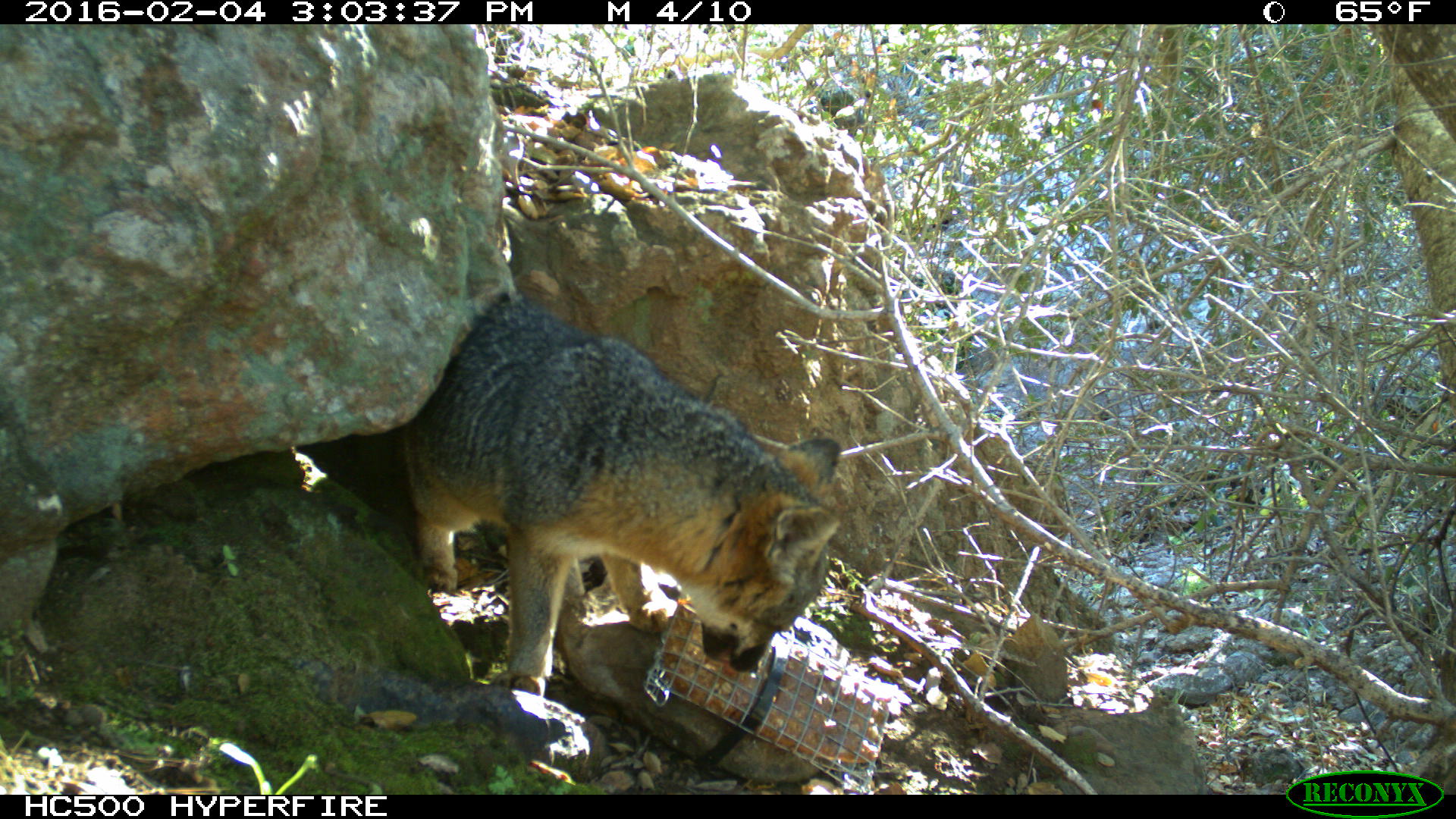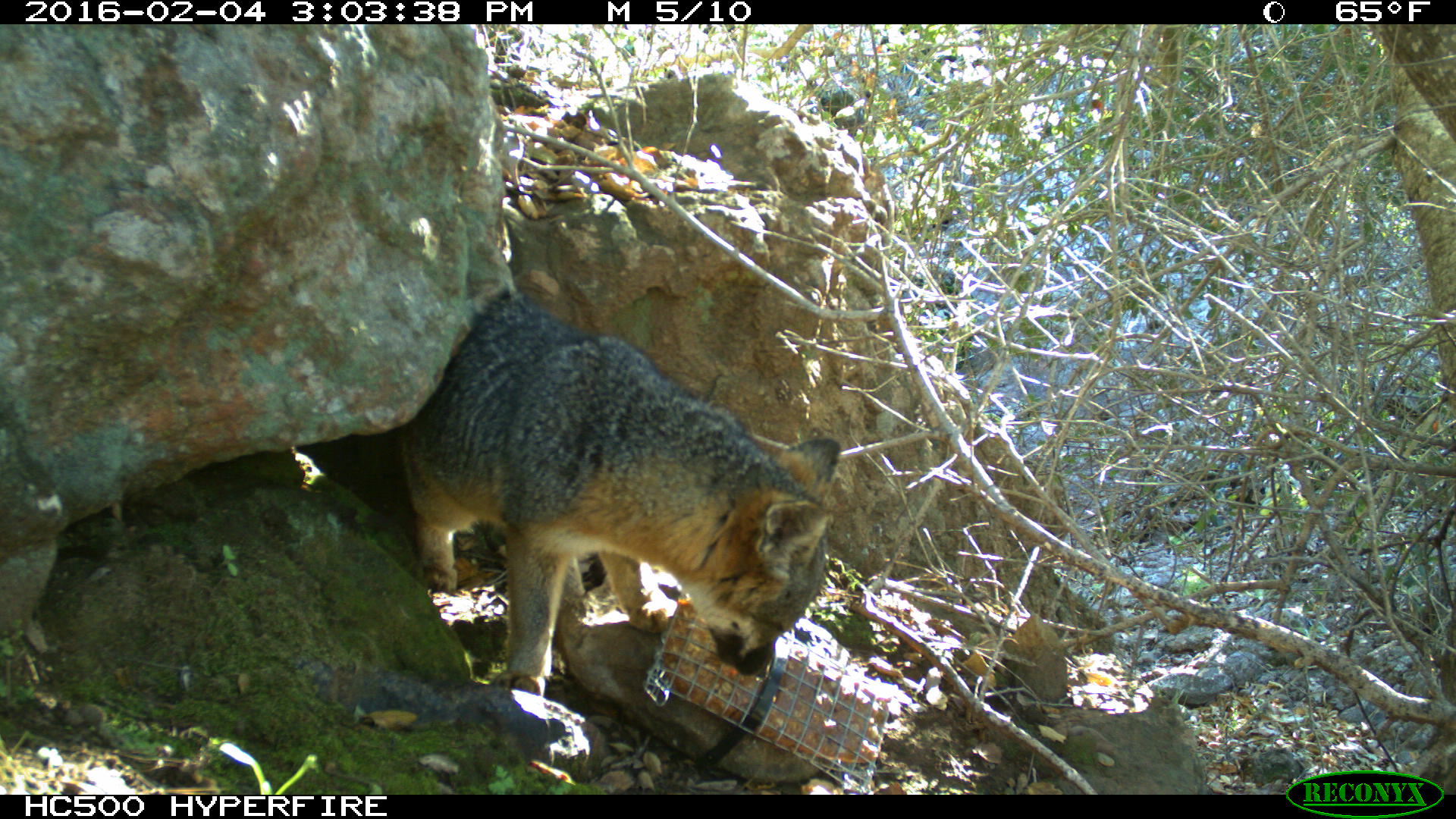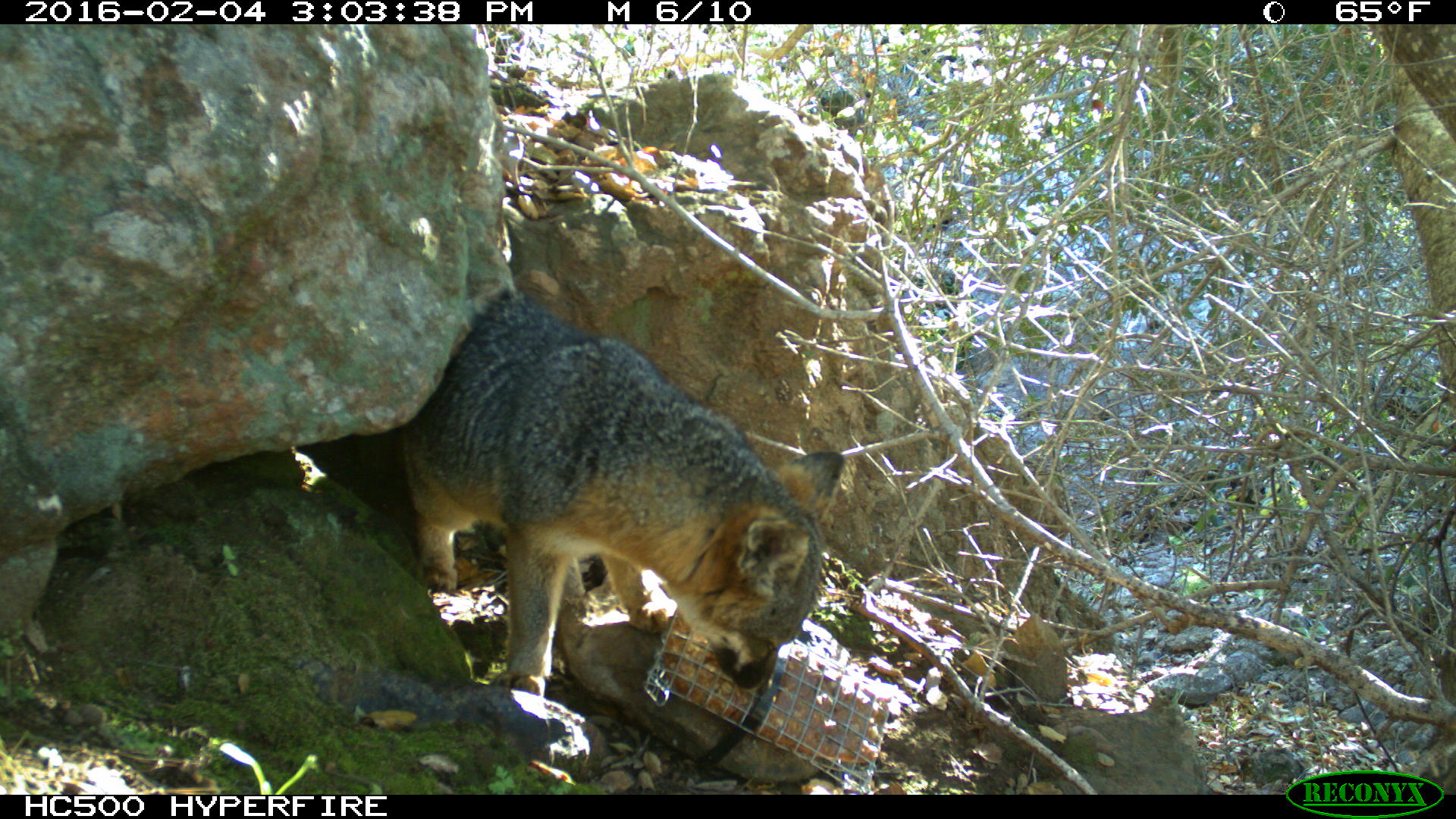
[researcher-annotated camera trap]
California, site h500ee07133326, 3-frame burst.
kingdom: Animalia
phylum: Chordata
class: Mammalia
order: Carnivora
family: Canidae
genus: Urocyon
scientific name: Urocyon littoralis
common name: island fox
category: fox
Fox (island fox) (Urocyon littoralis).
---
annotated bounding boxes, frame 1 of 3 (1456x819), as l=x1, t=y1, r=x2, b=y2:
fox: l=398, t=289, r=840, b=695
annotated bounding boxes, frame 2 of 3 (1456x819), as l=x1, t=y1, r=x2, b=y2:
fox: l=388, t=284, r=840, b=697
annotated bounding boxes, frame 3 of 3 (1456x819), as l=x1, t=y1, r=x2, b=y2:
fox: l=394, t=289, r=845, b=695